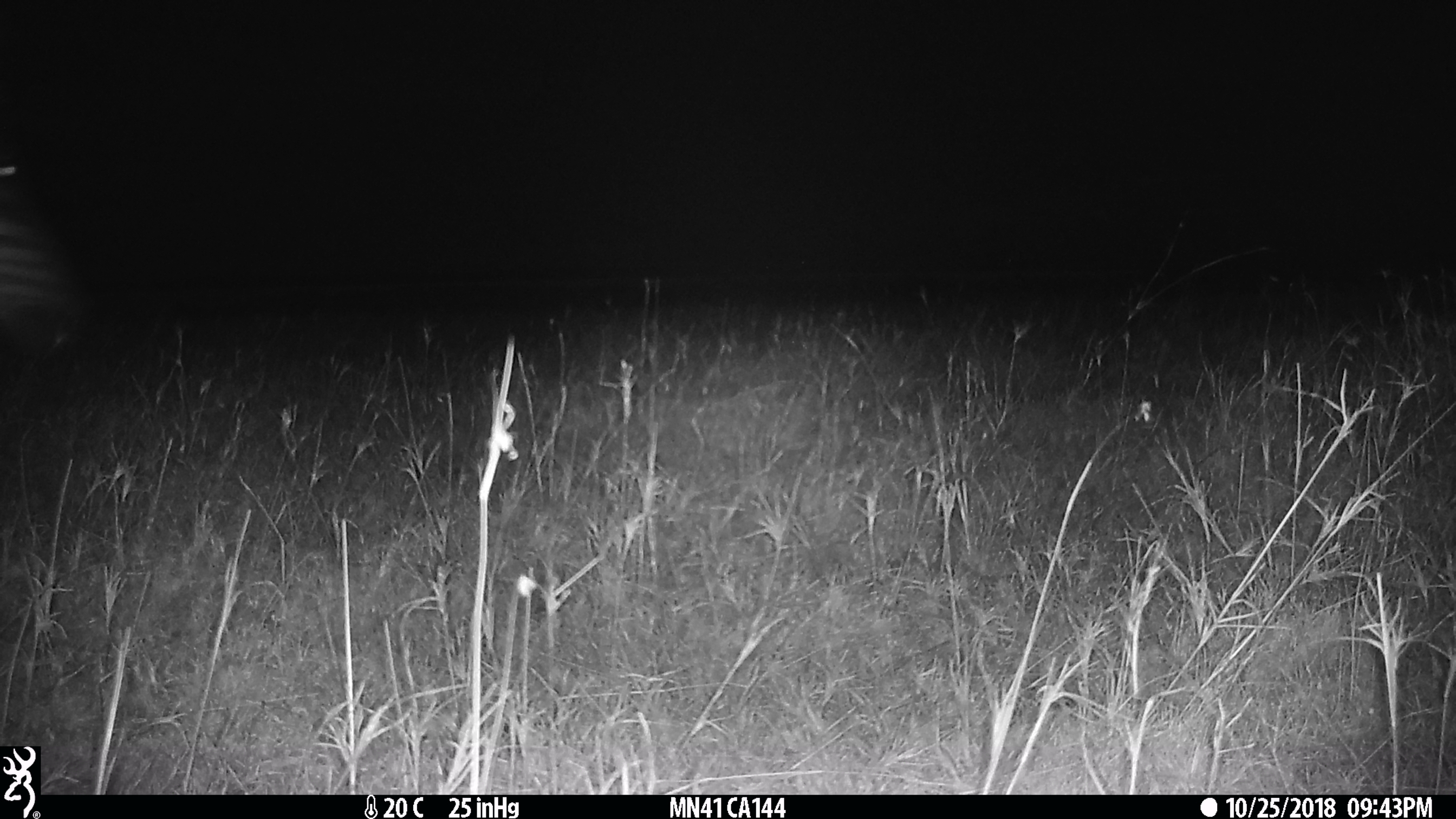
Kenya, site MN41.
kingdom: Animalia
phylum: Chordata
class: Mammalia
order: Perissodactyla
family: Equidae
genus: Equus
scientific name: Equus quagga burchellii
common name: burchell's zebra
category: zebra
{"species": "zebra (burchell's zebra) (Equus quagga burchellii)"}